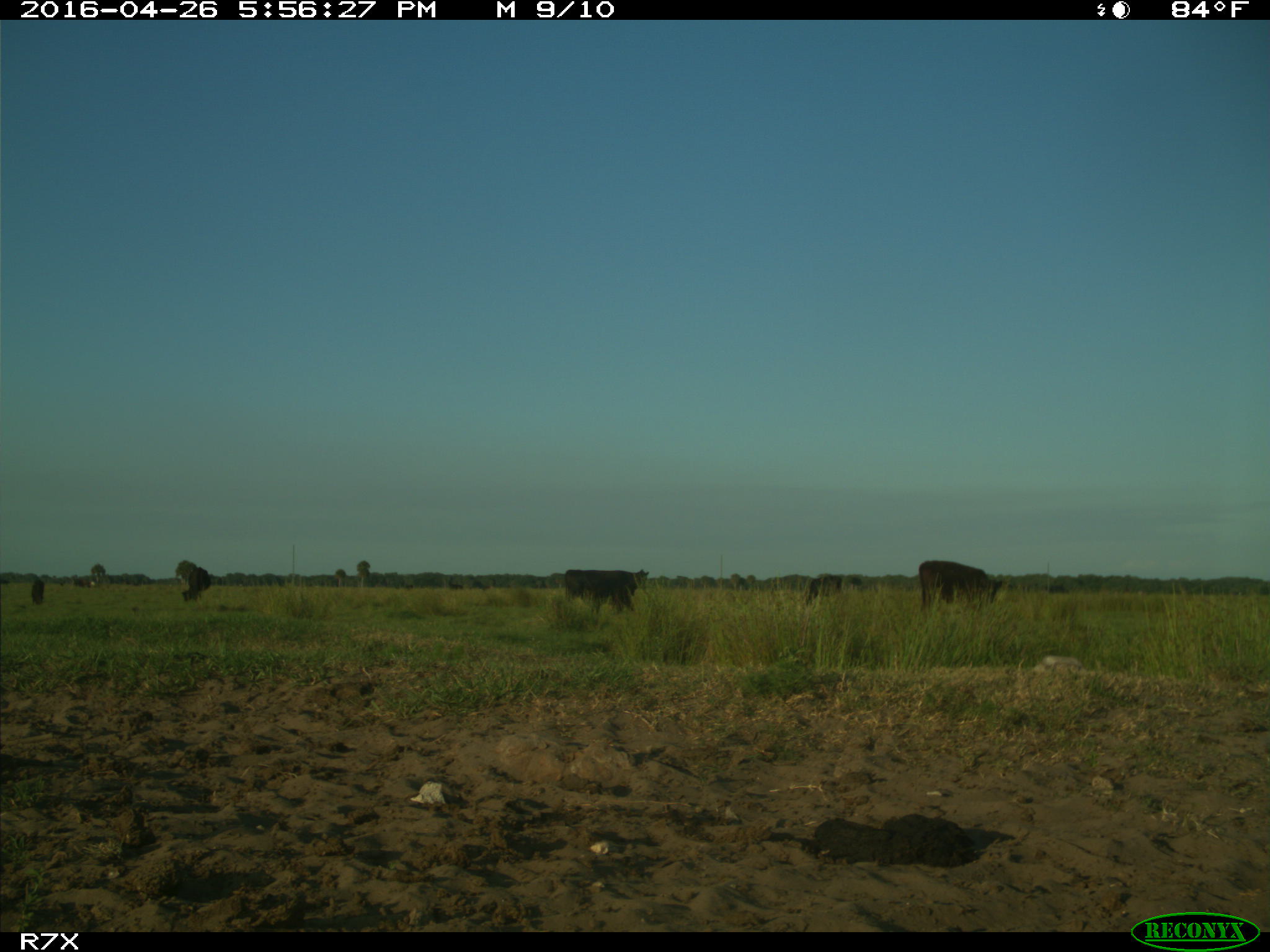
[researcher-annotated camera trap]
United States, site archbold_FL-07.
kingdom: Animalia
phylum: Chordata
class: Mammalia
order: Artiodactyla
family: Bovidae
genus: Bos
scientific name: Bos taurus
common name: domestic cow